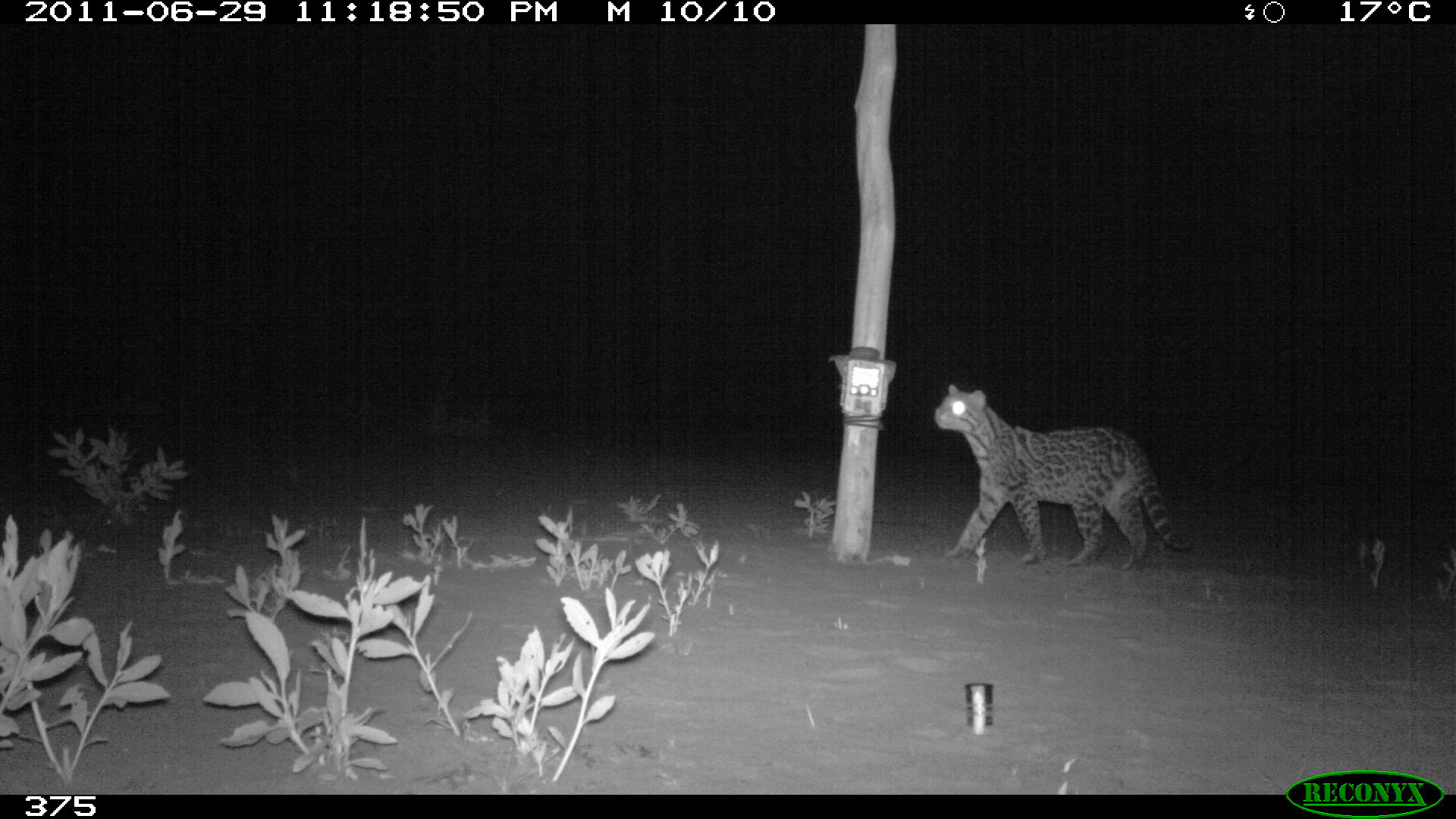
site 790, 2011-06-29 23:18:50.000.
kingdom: Animalia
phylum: Chordata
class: Mammalia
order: Carnivora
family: Felidae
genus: Leopardus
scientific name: Leopardus pardalis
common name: ocelot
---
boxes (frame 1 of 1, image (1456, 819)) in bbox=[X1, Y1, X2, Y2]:
leopardus pardalis: bbox=[933, 383, 1194, 572]